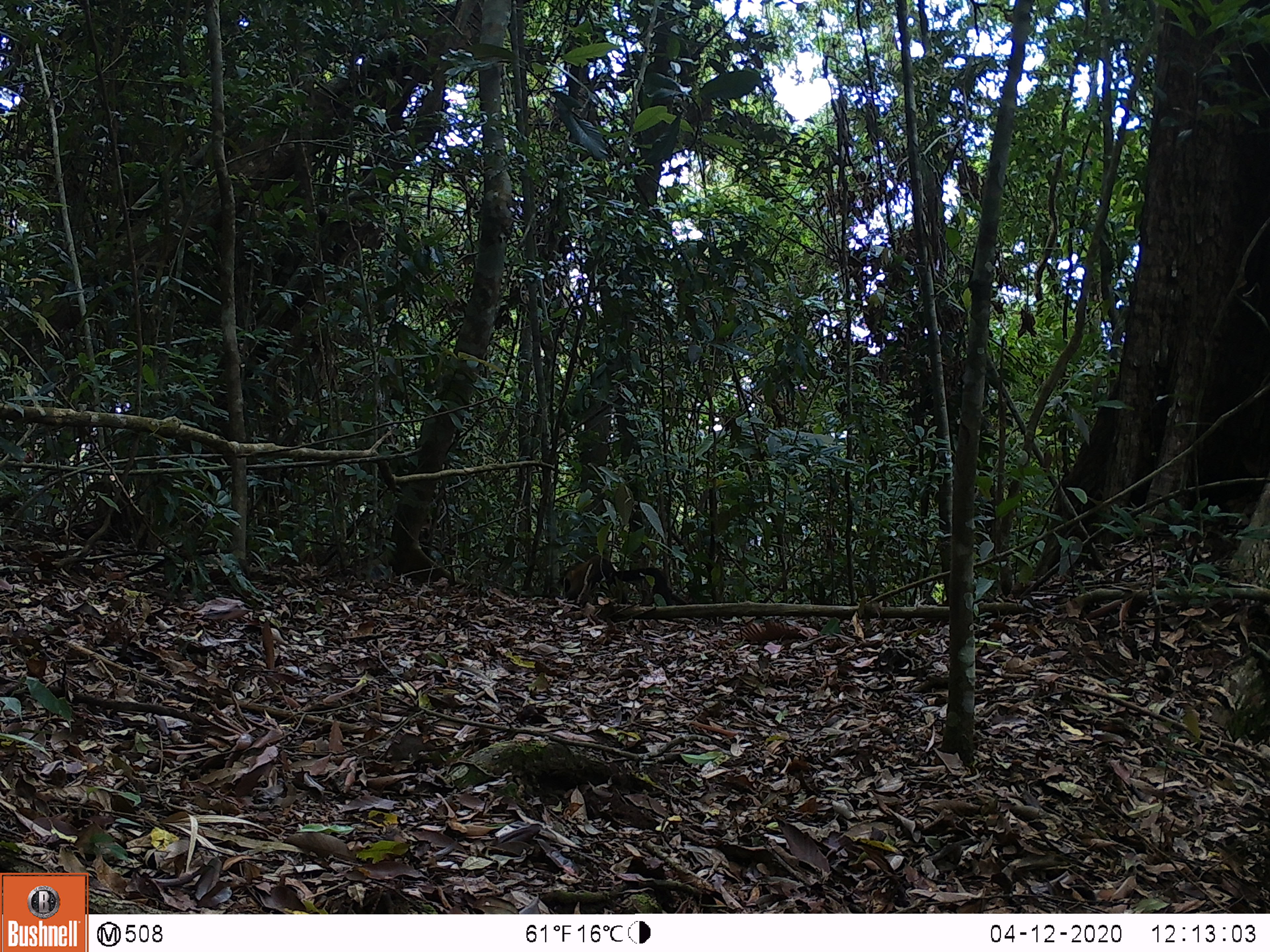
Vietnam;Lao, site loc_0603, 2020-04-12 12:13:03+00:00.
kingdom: Animalia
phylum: Chordata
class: Mammalia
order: Carnivora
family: Mustelidae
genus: Martes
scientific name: Martes flavigula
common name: yellow-throated marten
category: yellow throated marten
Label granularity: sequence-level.